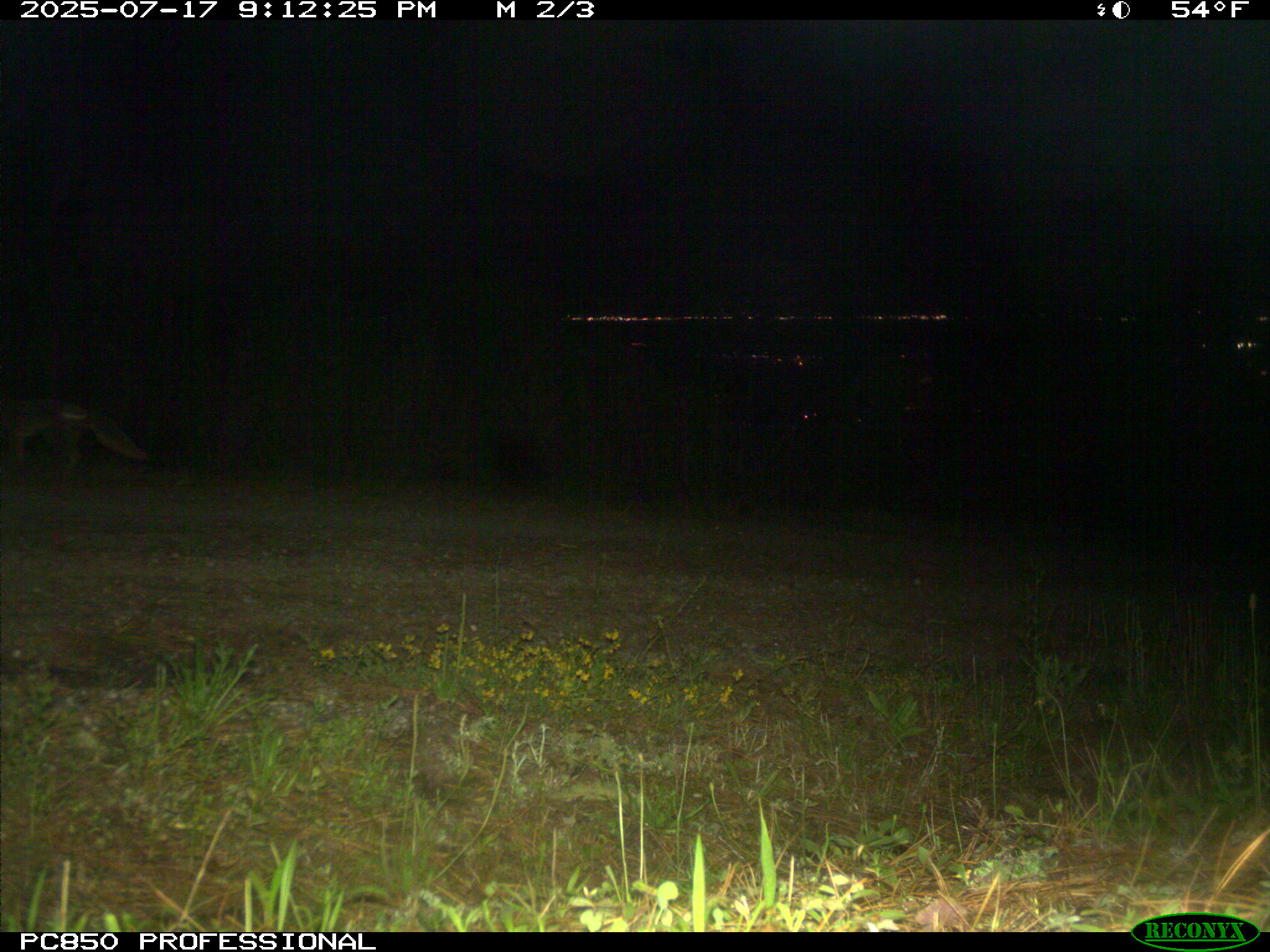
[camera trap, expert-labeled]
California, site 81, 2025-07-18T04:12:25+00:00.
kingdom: Animalia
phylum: Chordata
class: Mammalia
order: Carnivora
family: Canidae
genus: Urocyon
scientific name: Urocyon cinereoargenteus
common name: gray fox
Gray fox (Urocyon cinereoargenteus).